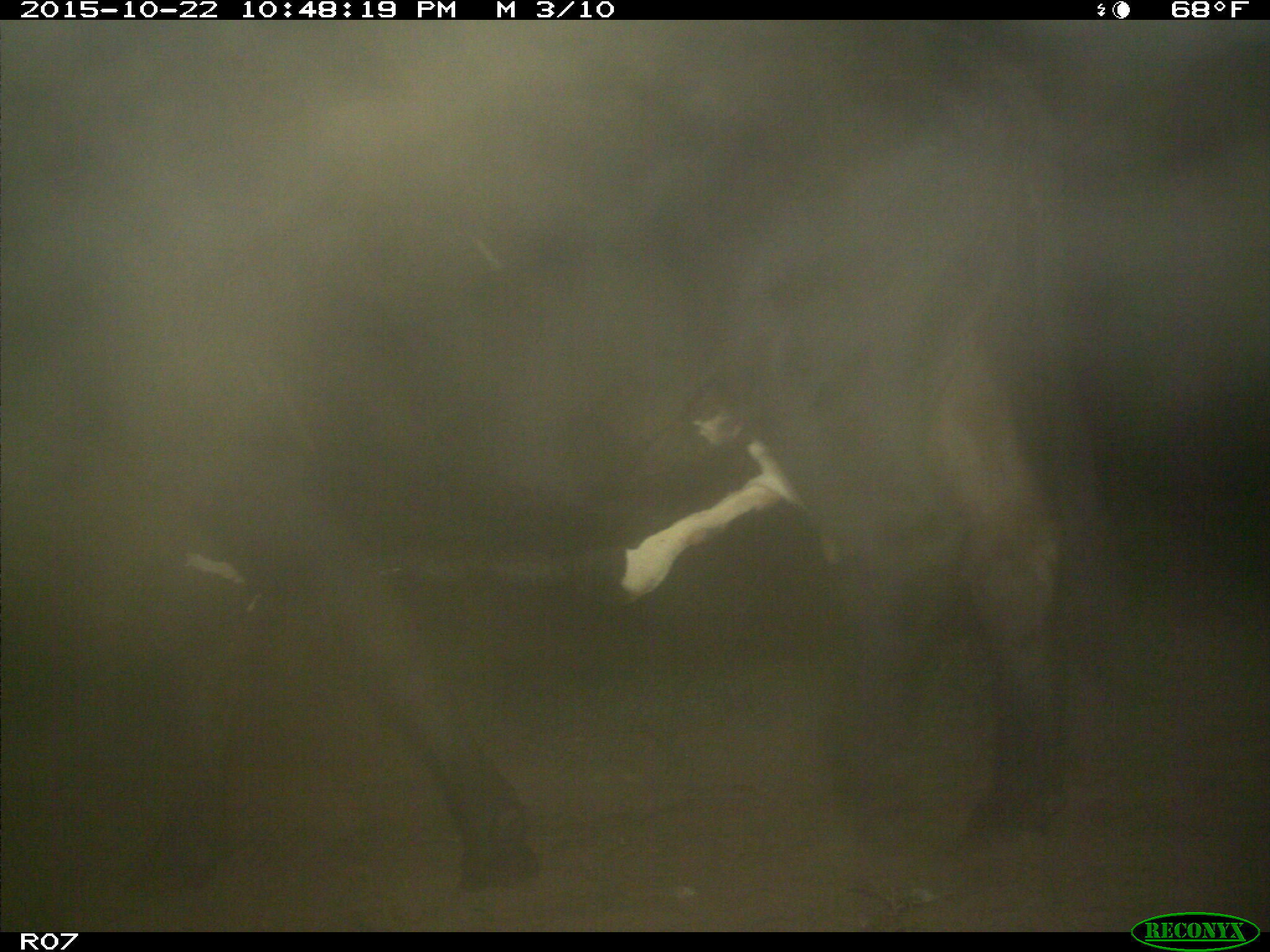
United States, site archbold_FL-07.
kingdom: Animalia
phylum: Chordata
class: Mammalia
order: Artiodactyla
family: Bovidae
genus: Bos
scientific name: Bos taurus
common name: domestic cow